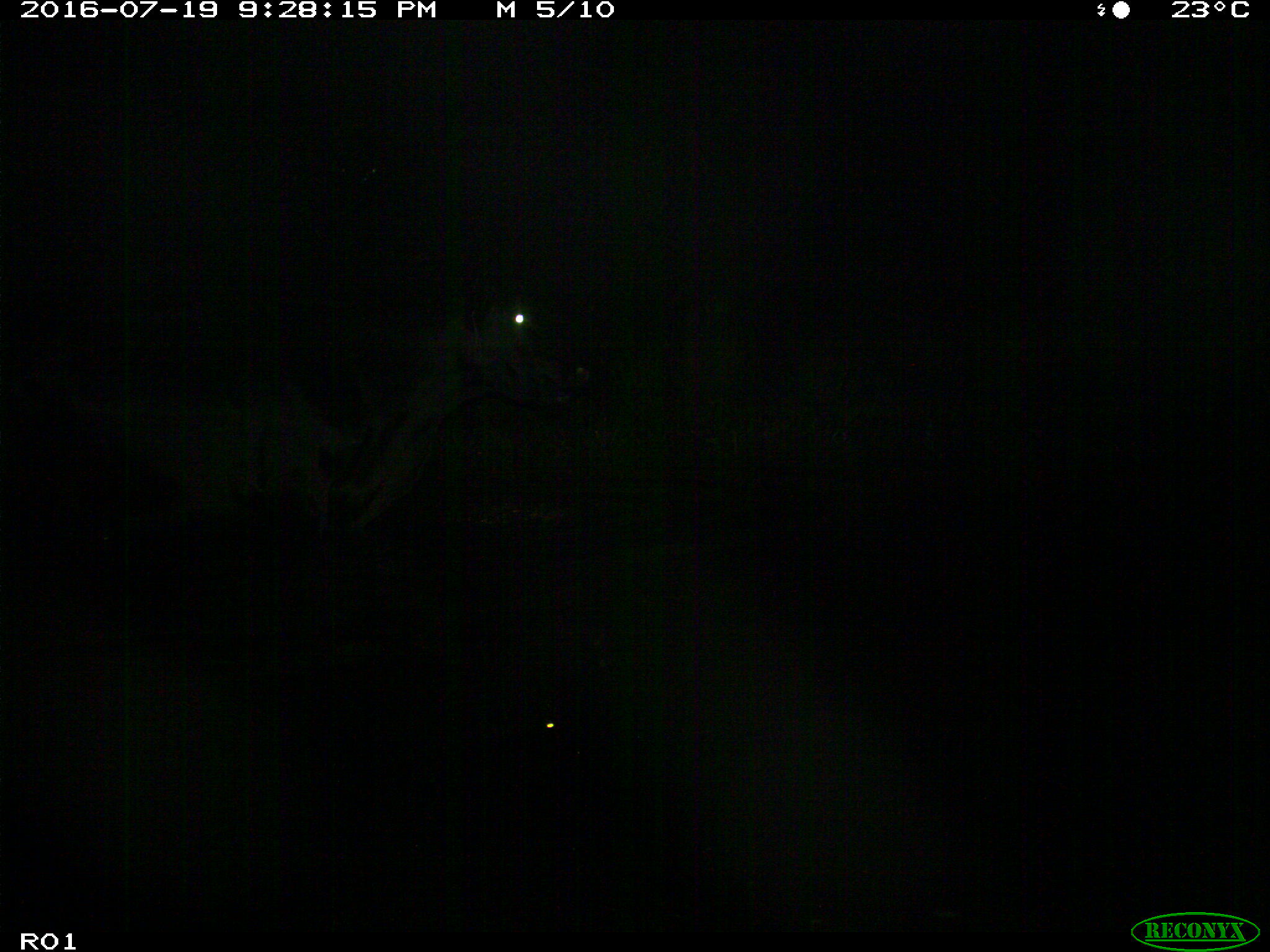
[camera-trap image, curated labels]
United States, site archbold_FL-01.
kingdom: Animalia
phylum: Chordata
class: Mammalia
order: Artiodactyla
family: Bovidae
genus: Bos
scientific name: Bos taurus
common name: domestic cow